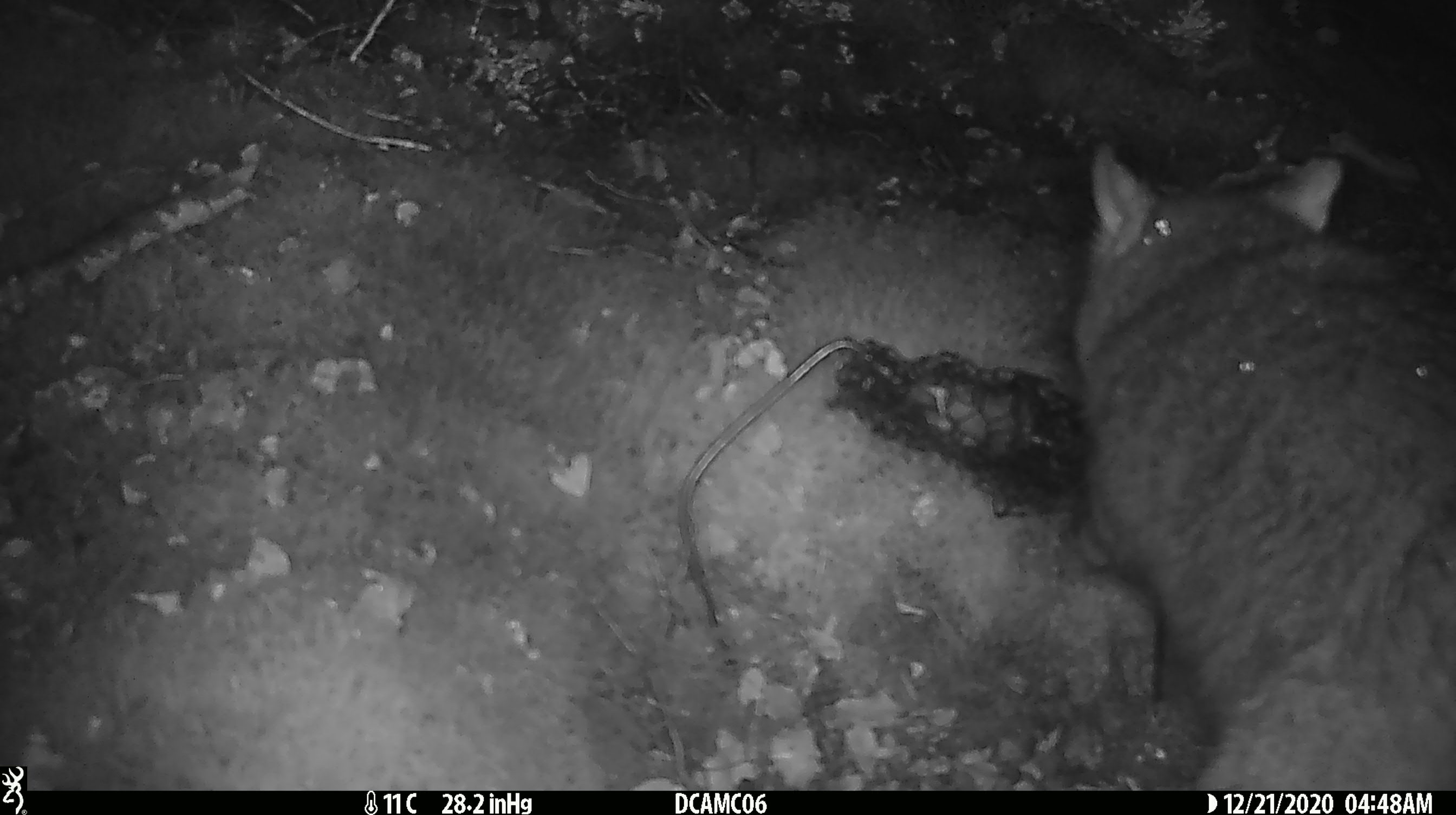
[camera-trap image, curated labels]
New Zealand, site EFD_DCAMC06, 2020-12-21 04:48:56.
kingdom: Animalia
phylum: Chordata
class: Mammalia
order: Diprotodontia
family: Phalangeridae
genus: Trichosurus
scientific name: Trichosurus vulpecula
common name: common brushtail possum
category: possum